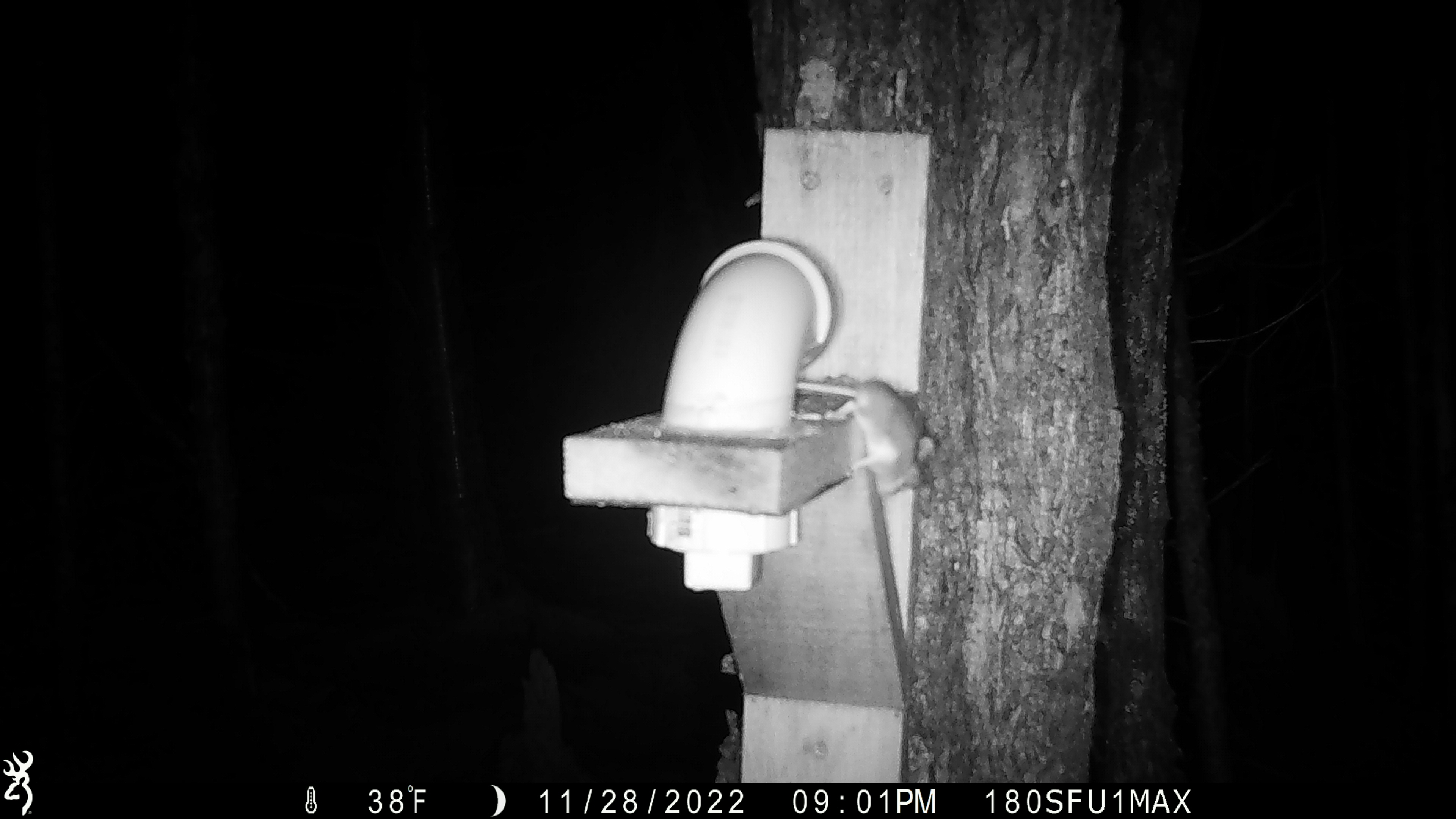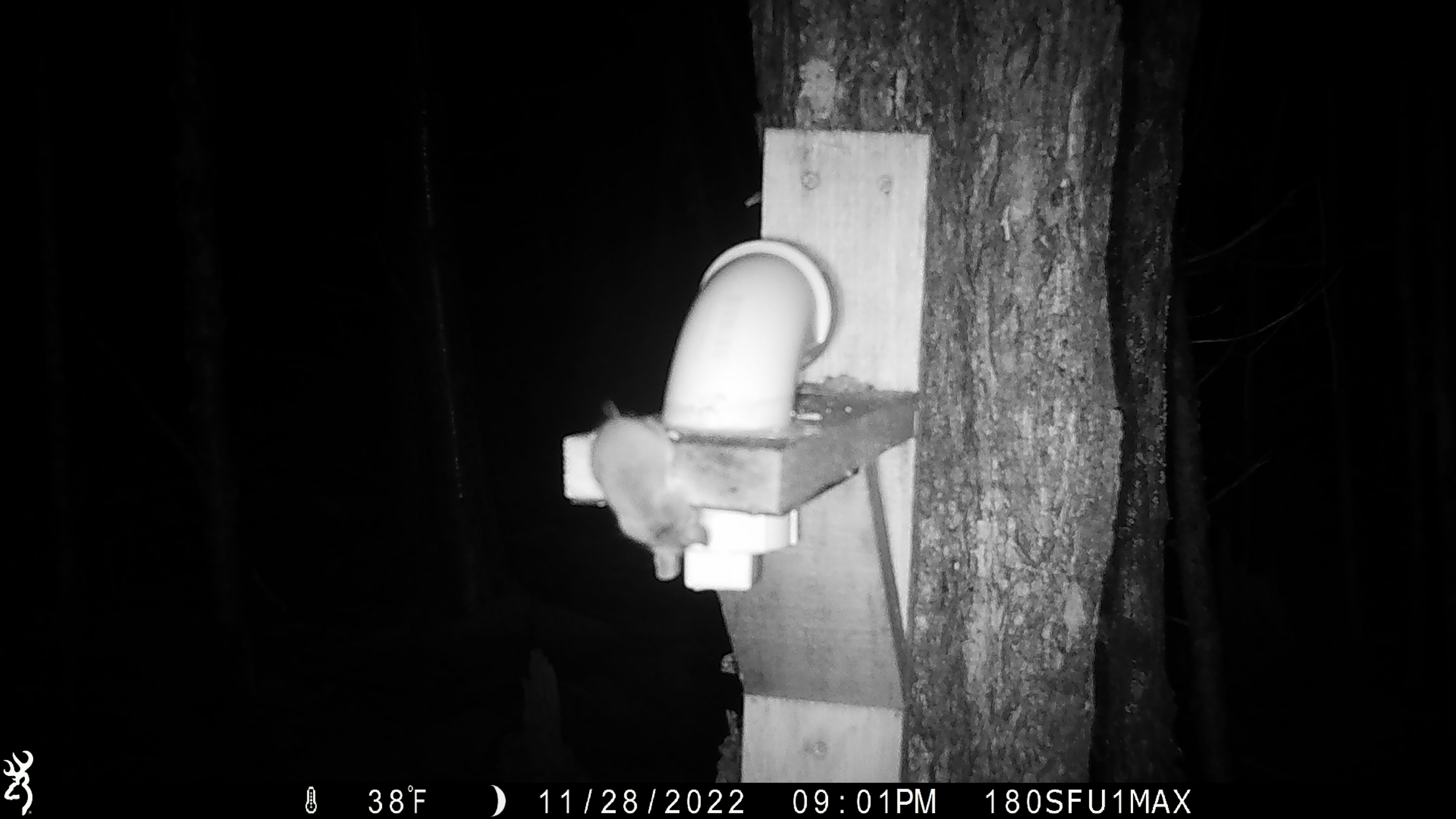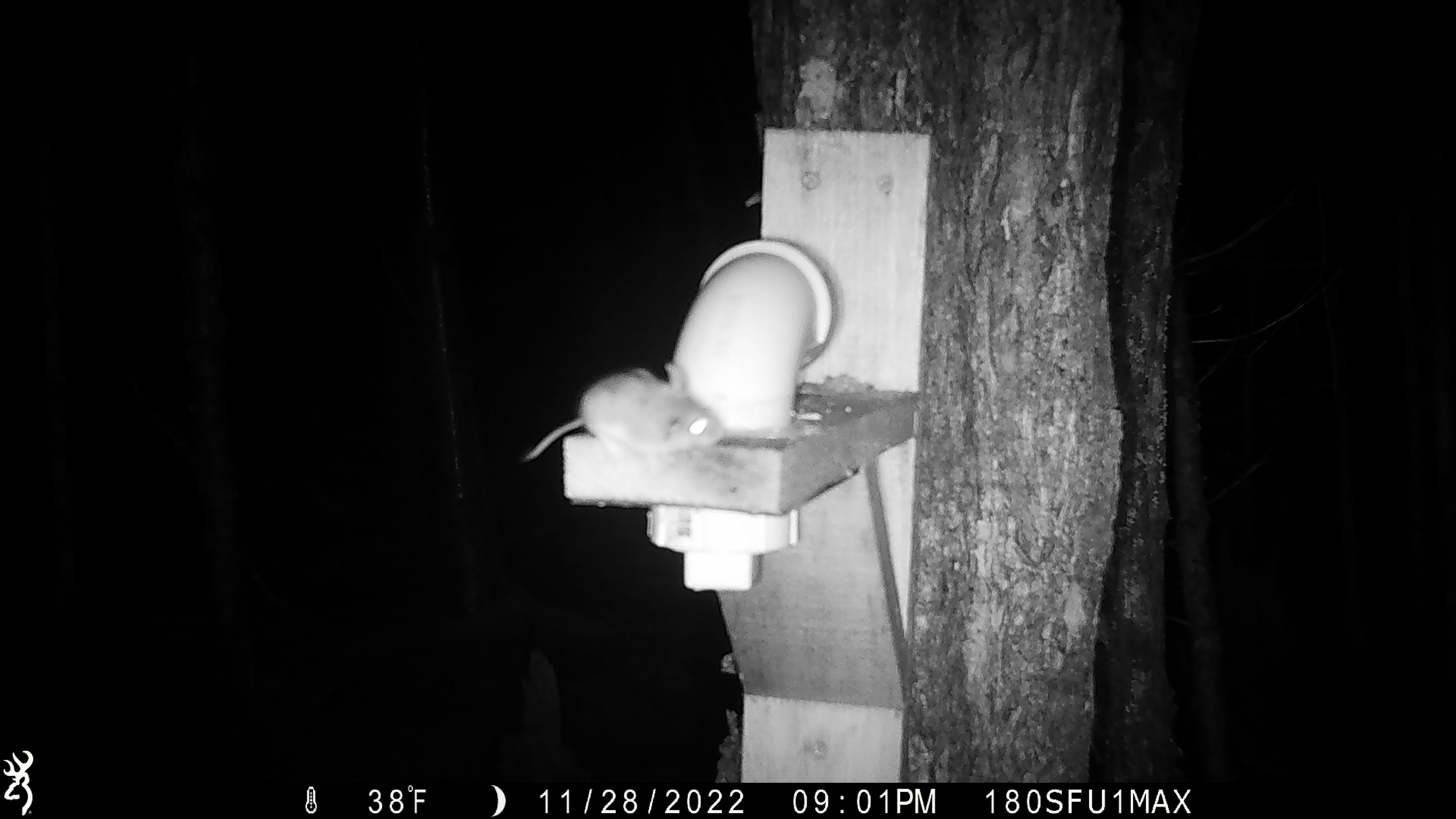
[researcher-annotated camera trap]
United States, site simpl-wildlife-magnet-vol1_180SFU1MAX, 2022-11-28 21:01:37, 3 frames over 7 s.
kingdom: Animalia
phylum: Chordata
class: Mammalia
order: Rodentia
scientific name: Rodentia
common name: mouse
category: mouse sp.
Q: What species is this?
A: Mouse sp. (mouse) (Rodentia).